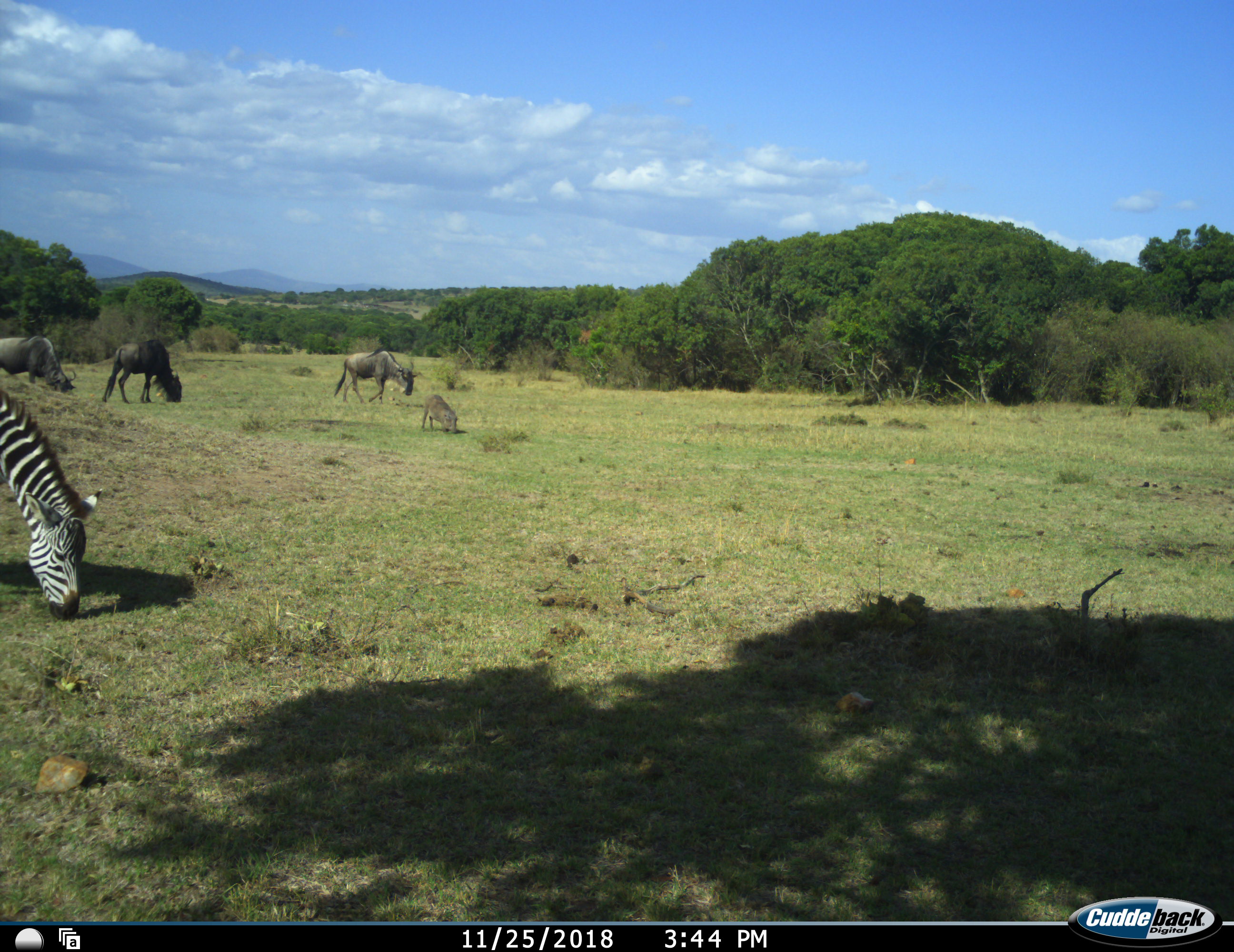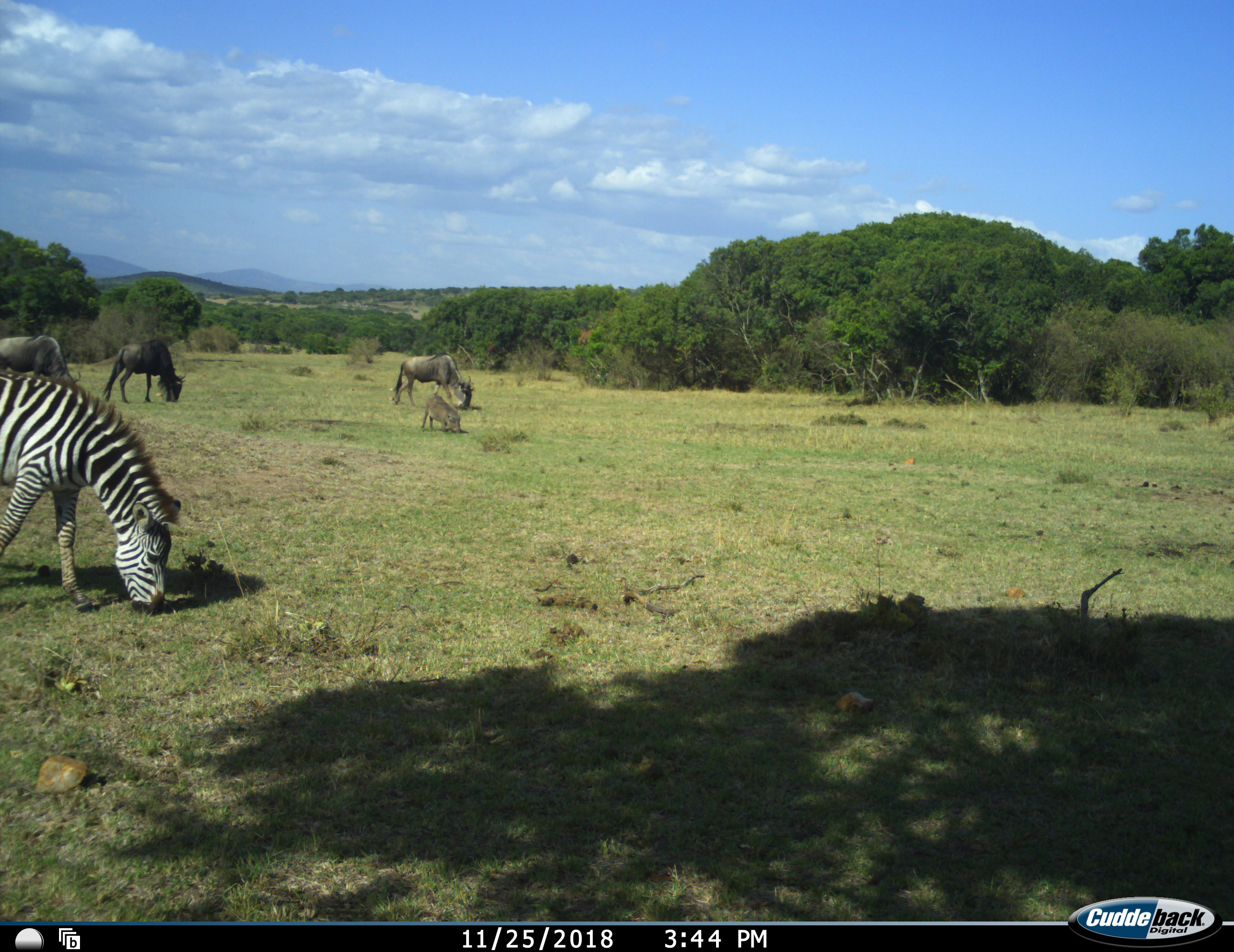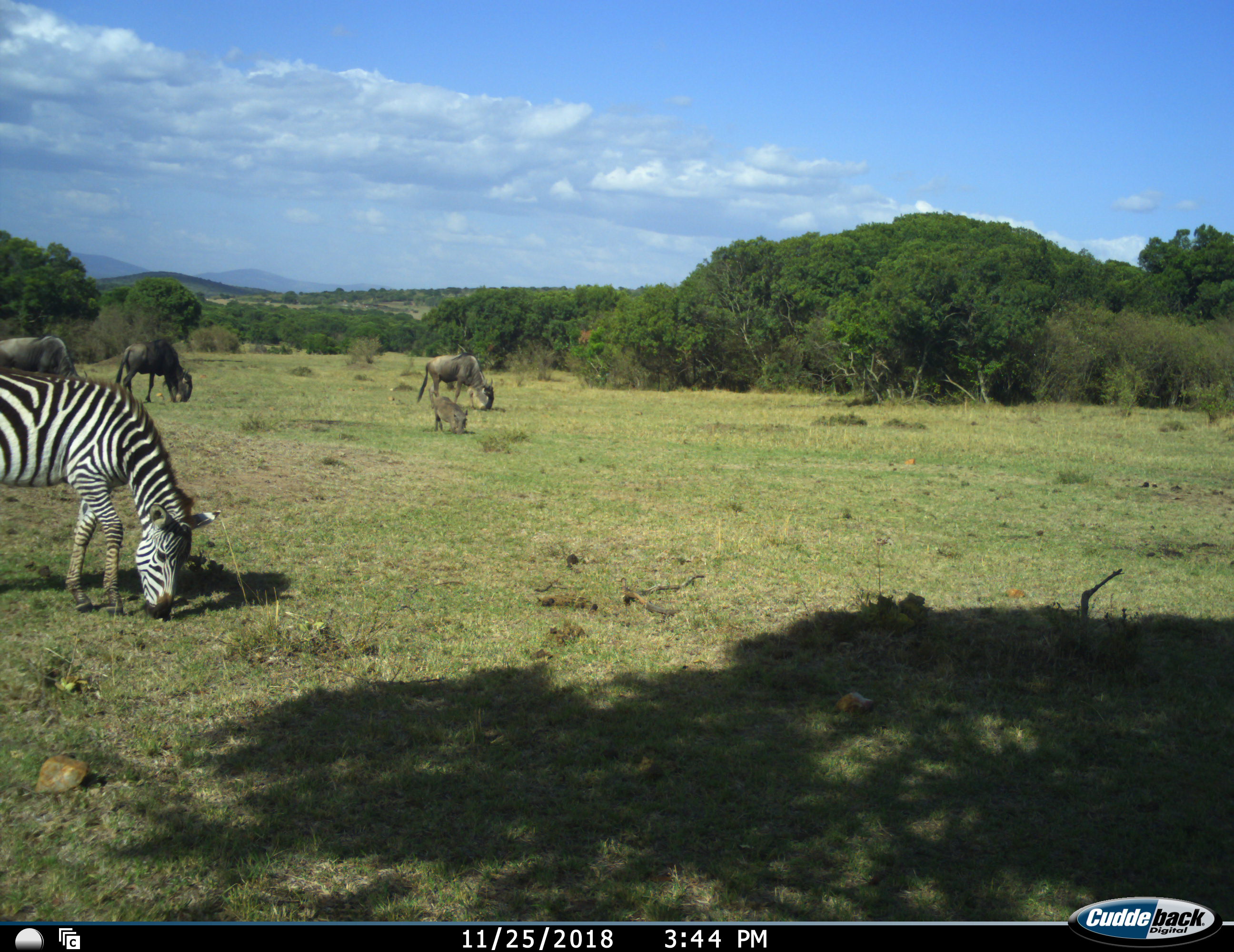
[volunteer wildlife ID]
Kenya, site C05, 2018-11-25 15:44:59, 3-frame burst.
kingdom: Animalia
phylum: Chordata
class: Mammalia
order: Artiodactyla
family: Suidae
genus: Phacochoerus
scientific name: Phacochoerus africanus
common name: warthog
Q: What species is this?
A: Warthog (Phacochoerus africanus).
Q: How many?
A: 1.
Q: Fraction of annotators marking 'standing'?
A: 0%.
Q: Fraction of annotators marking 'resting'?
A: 0%.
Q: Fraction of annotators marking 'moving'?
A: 0%.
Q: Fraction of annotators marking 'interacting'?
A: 0%.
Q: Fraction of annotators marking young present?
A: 0%.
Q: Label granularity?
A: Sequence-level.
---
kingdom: Animalia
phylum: Chordata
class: Mammalia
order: Artiodactyla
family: Bovidae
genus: Connochaetes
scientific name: Connochaetes taurinus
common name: common wildebeest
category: wildebeest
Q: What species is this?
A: Wildebeest (common wildebeest) (Connochaetes taurinus).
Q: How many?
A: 3.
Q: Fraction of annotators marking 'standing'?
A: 0%.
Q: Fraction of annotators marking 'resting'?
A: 0%.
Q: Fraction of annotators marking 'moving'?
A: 56%.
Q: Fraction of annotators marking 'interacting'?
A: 0%.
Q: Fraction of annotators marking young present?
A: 22%.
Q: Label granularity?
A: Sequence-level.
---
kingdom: Animalia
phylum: Chordata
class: Mammalia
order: Perissodactyla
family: Equidae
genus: Equus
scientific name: Equus quagga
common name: plains zebra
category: zebra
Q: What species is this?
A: Zebra (plains zebra) (Equus quagga).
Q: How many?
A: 1.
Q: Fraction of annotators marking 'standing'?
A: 10%.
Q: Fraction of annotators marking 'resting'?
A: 0%.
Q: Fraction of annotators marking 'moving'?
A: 30%.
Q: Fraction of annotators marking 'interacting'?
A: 0%.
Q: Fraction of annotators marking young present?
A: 0%.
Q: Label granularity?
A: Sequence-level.